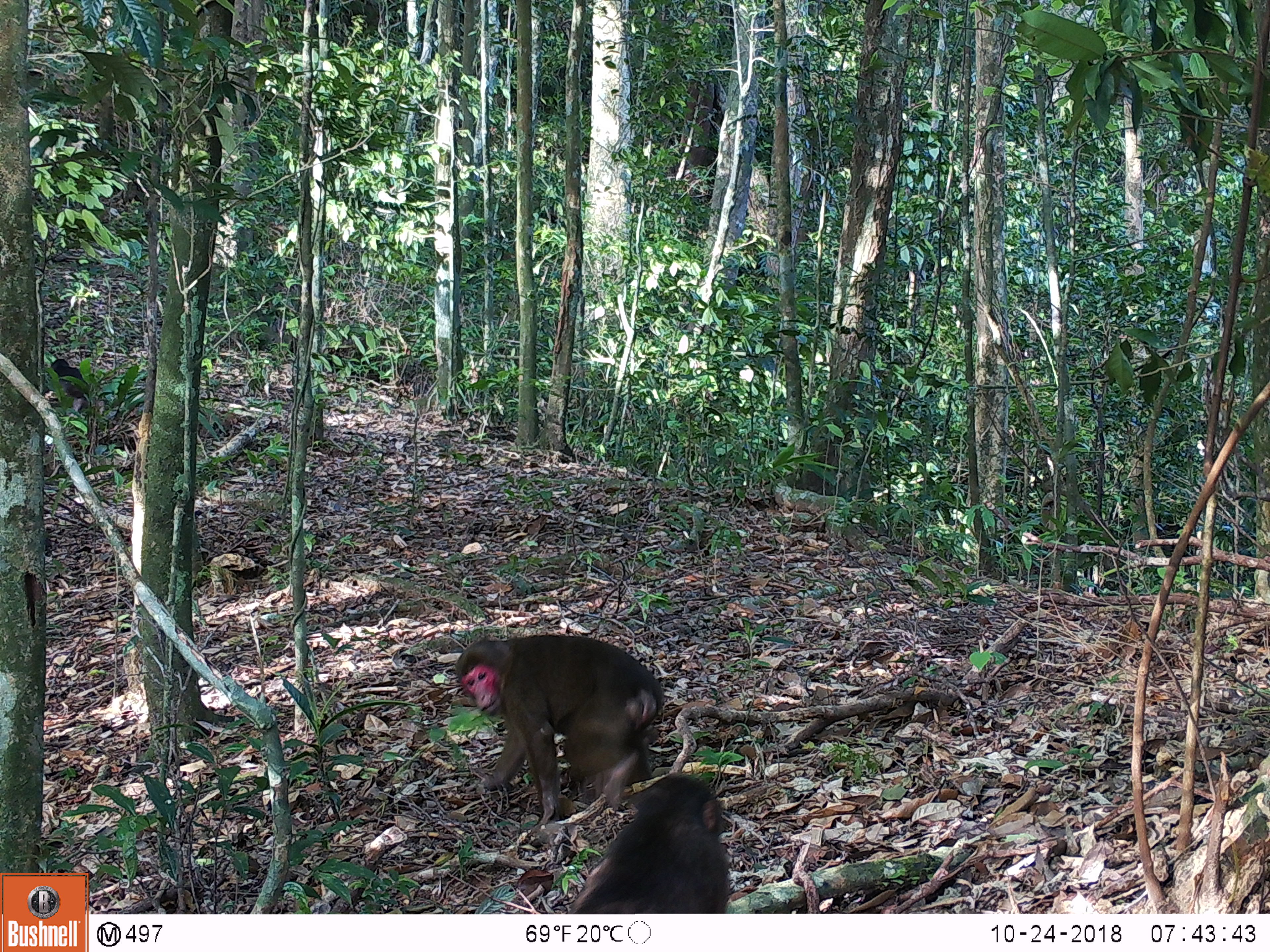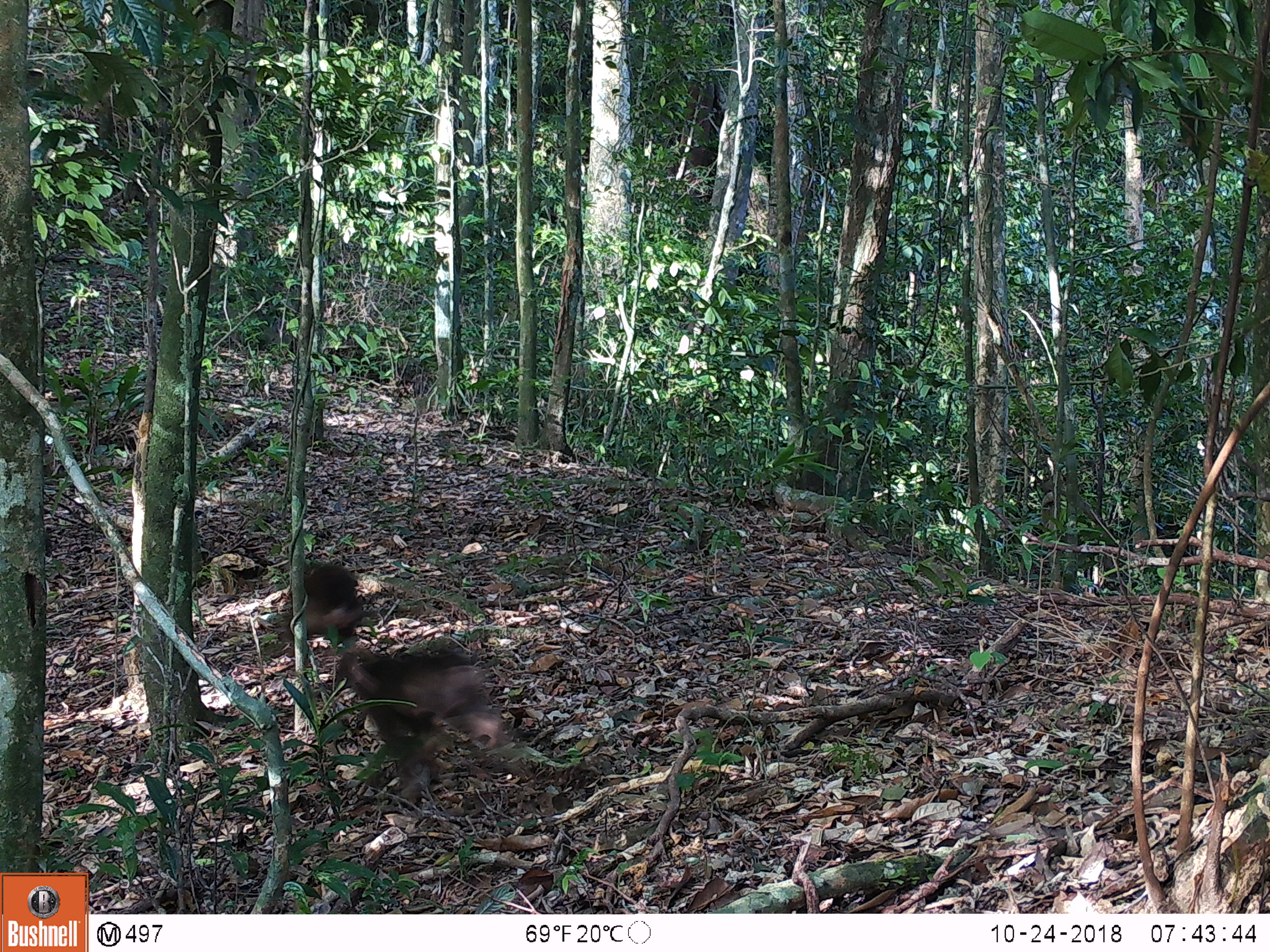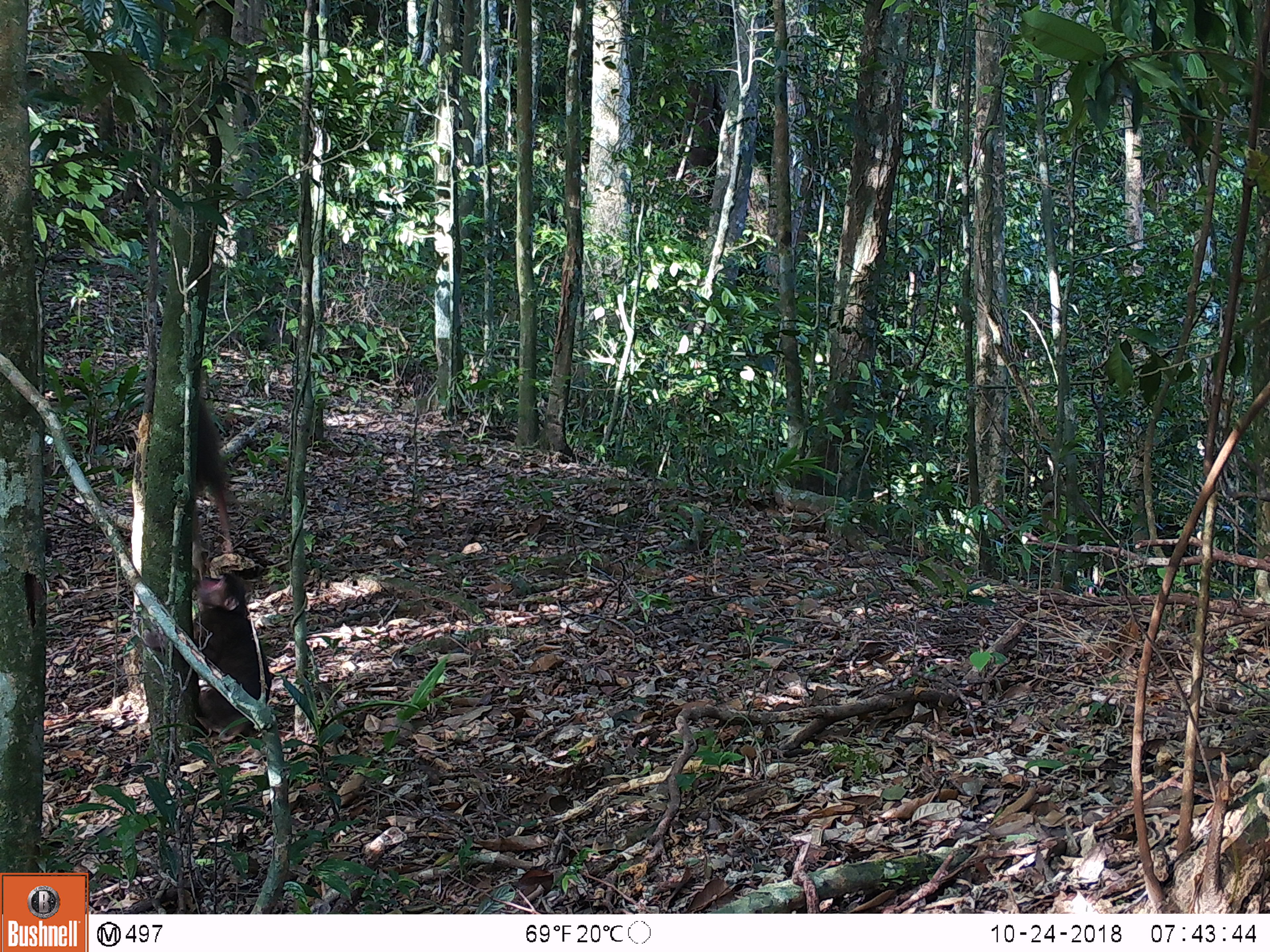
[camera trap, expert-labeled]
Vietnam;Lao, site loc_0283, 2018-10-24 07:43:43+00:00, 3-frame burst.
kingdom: Animalia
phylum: Chordata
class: Mammalia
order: Primates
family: Cercopithecidae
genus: Macaca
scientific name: Macaca arctoides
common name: stump-tailed macaque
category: stump tailed macaque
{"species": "stump tailed macaque (stump-tailed macaque) (Macaca arctoides)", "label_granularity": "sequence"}